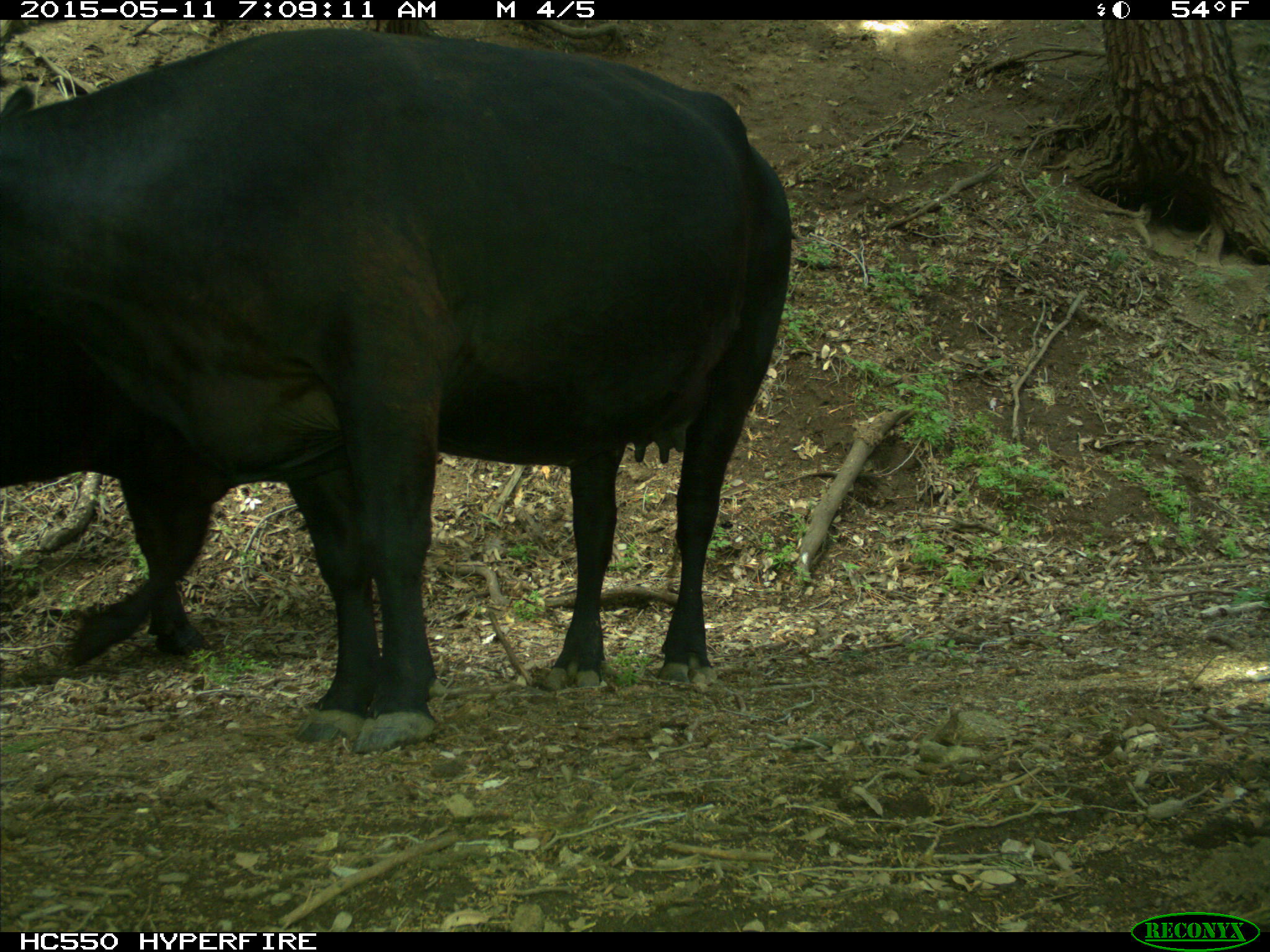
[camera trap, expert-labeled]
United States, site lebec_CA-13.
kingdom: Animalia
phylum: Chordata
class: Mammalia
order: Artiodactyla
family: Bovidae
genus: Bos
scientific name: Bos taurus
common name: domestic cow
Bos taurus (domestic cow).